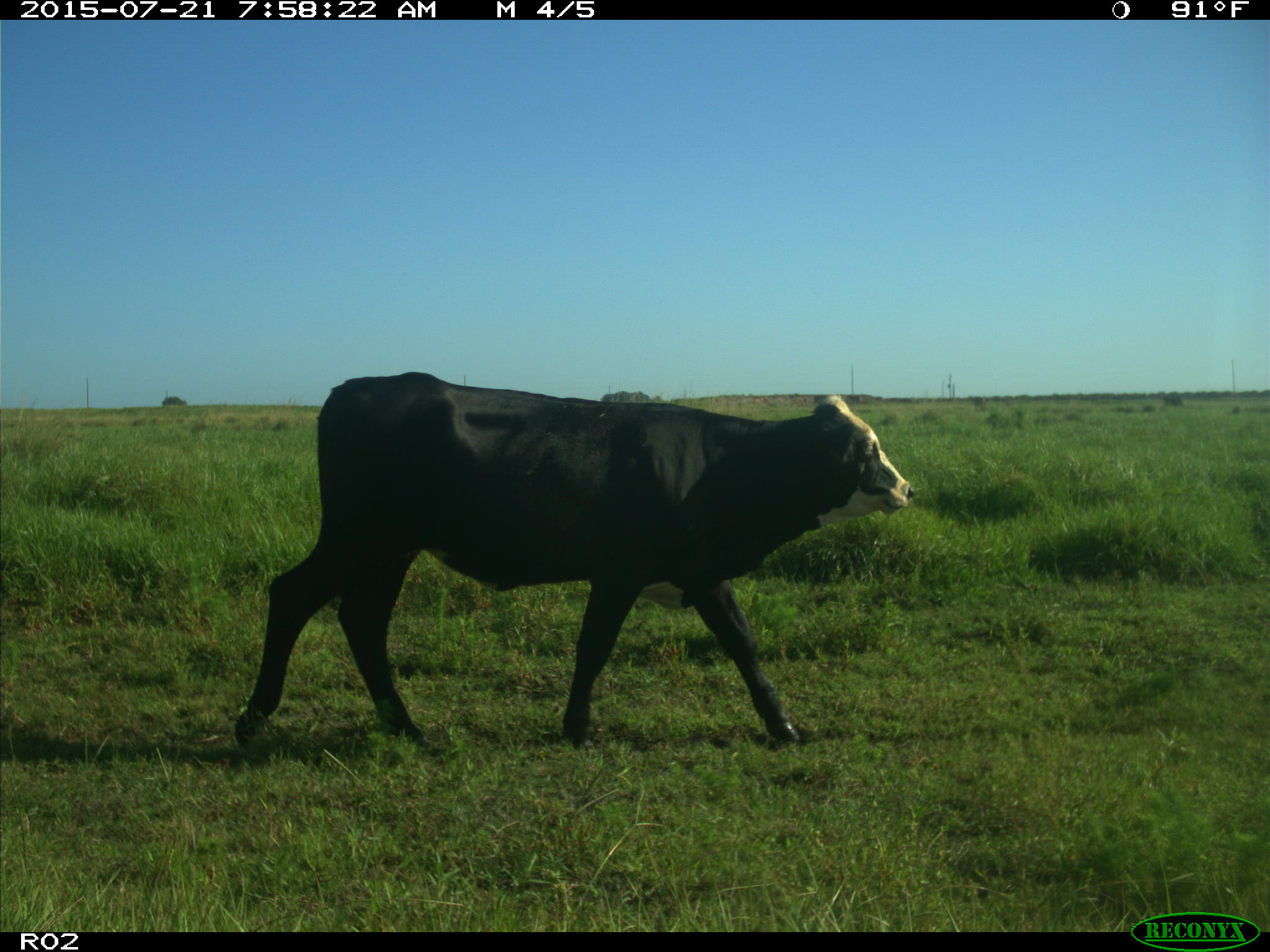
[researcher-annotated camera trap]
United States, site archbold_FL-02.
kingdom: Animalia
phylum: Chordata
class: Mammalia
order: Artiodactyla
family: Bovidae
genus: Bos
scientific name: Bos taurus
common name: domestic cow